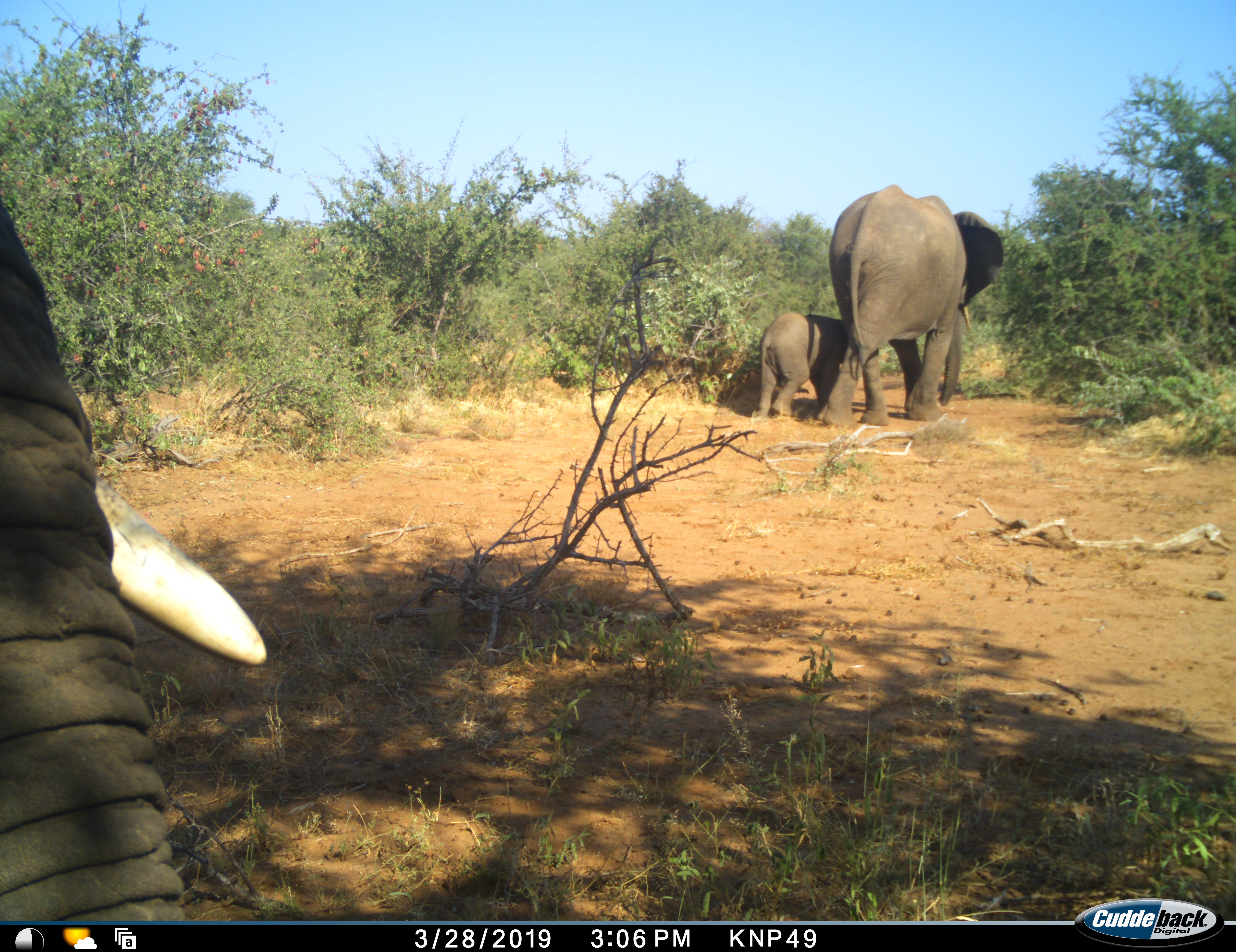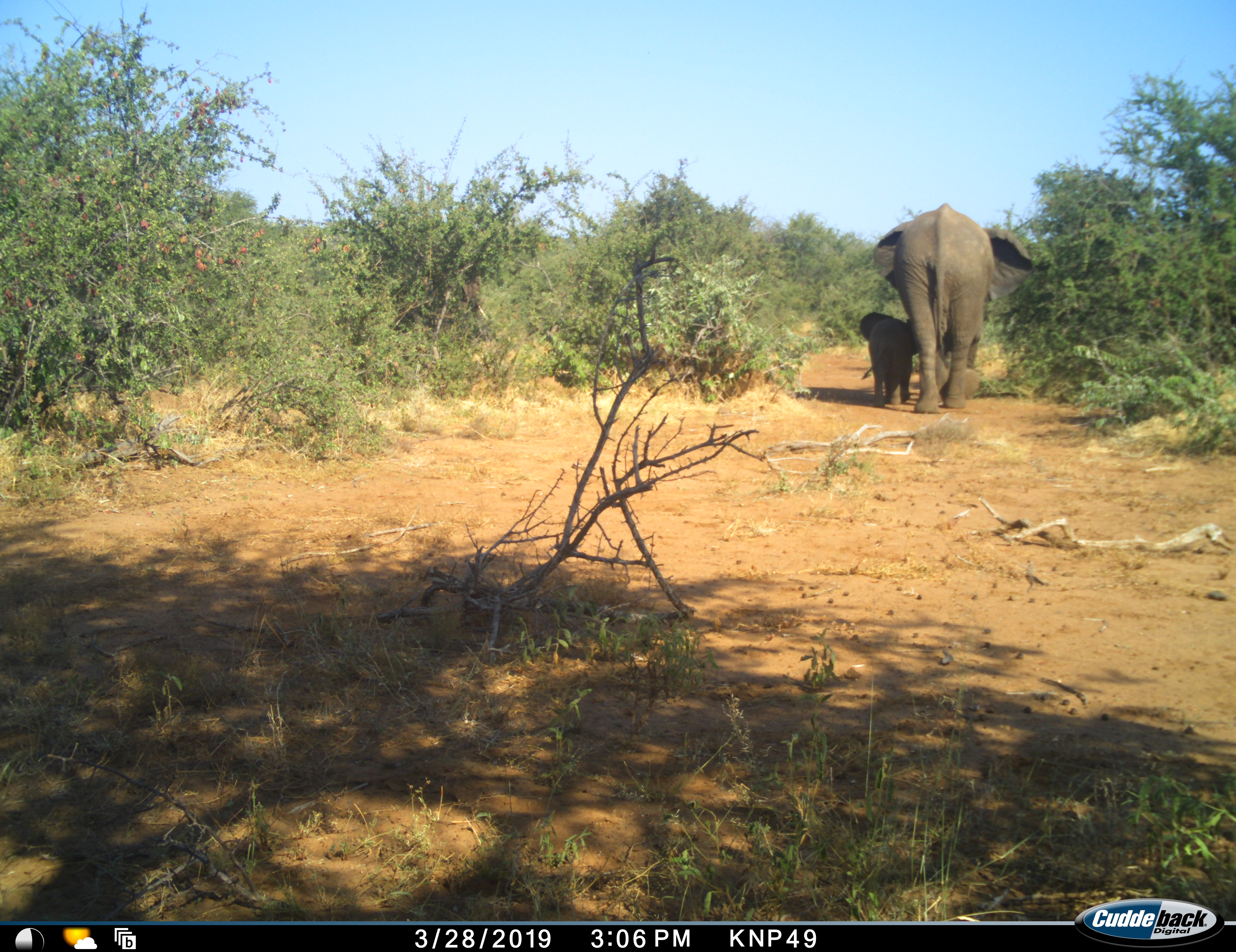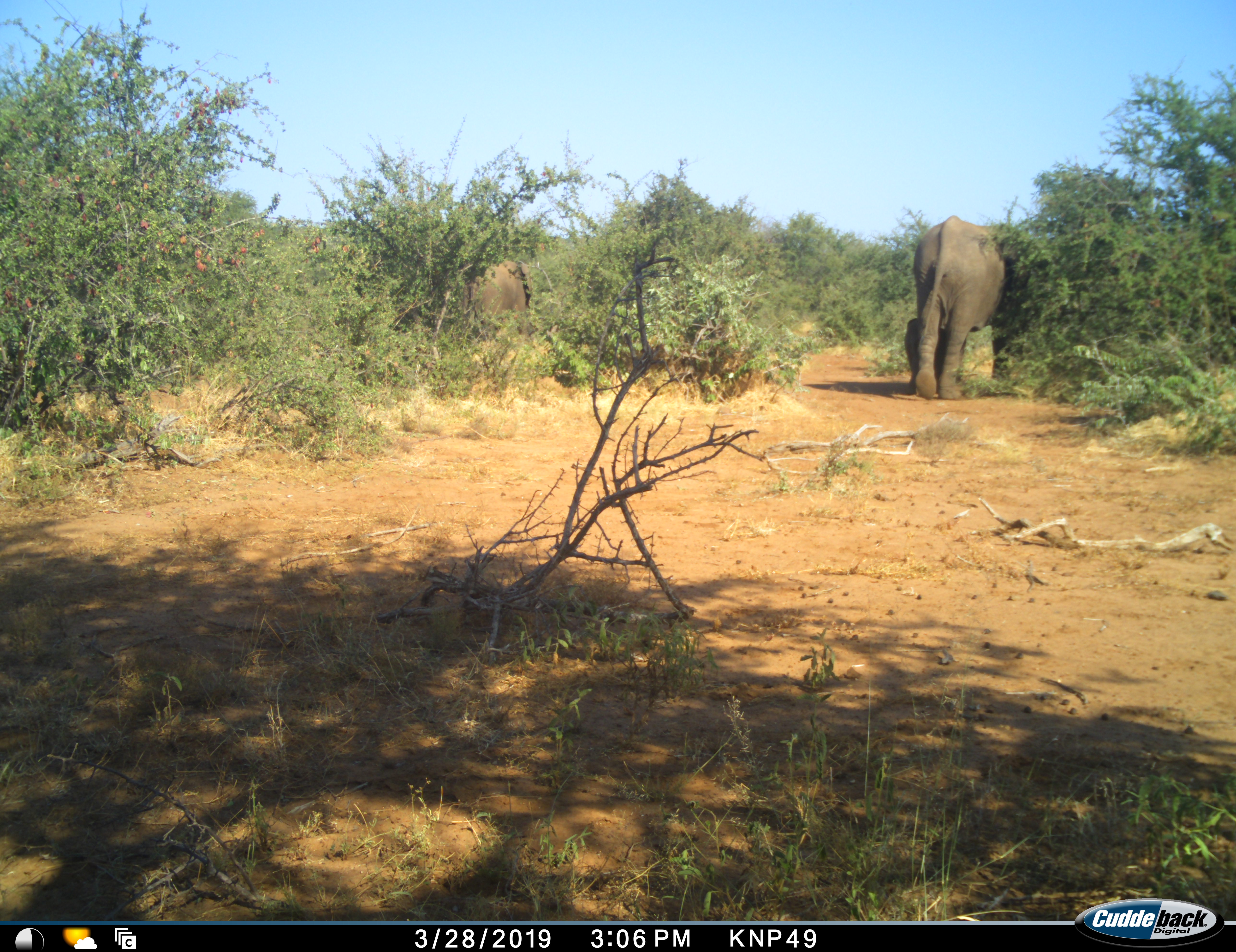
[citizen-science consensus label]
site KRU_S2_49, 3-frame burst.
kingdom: Animalia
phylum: Chordata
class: Mammalia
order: Proboscidea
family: Elephantidae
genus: Loxodonta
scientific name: Loxodonta africana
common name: african bush elephant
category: elephant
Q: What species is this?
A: Elephant (african bush elephant) (Loxodonta africana).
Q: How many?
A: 4.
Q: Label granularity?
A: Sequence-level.